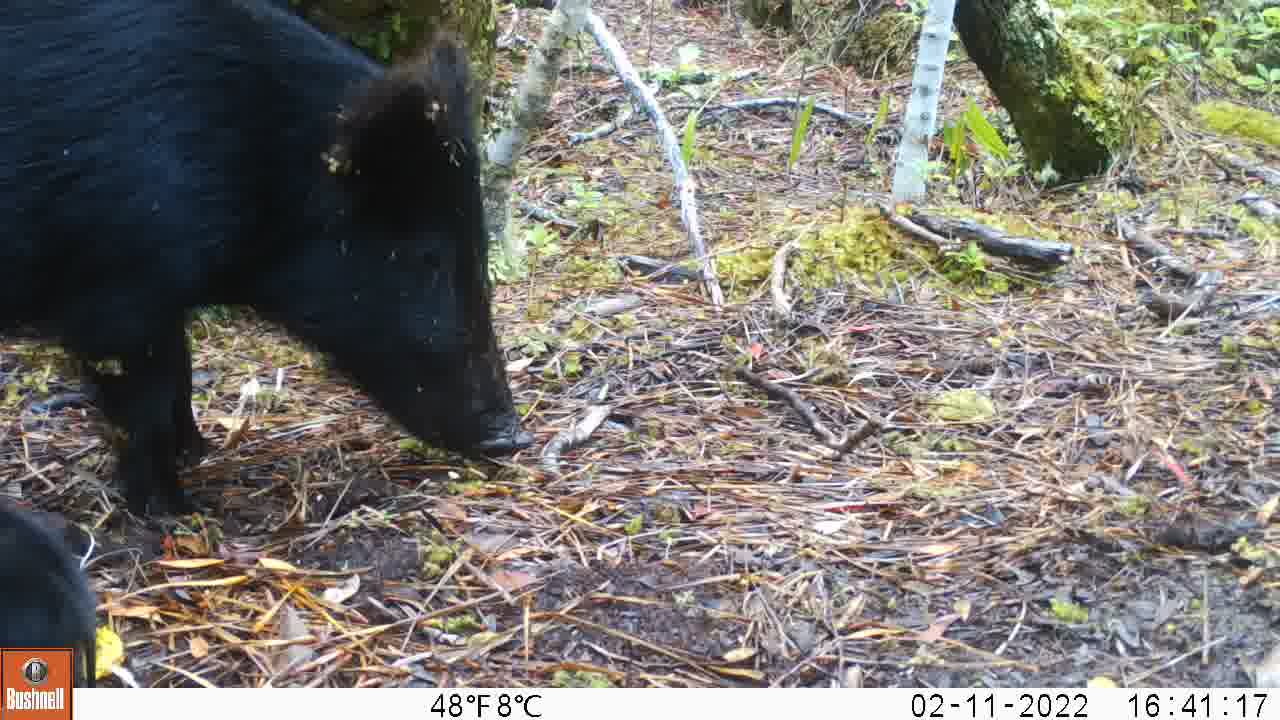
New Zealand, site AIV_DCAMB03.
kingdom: Animalia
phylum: Chordata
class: Mammalia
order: Artiodactyla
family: Suidae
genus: Sus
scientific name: Sus scrofa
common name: pig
Pig (Sus scrofa).